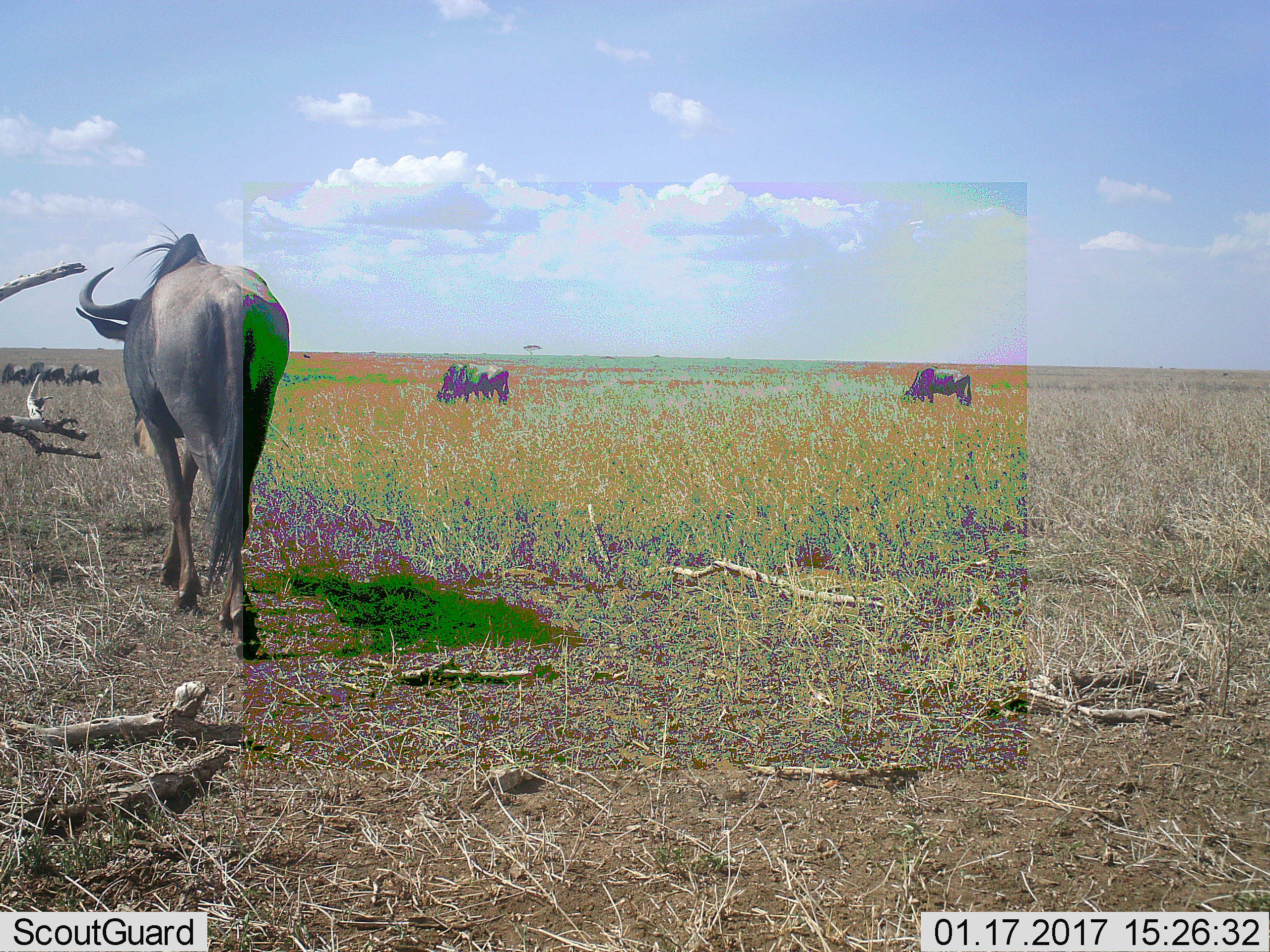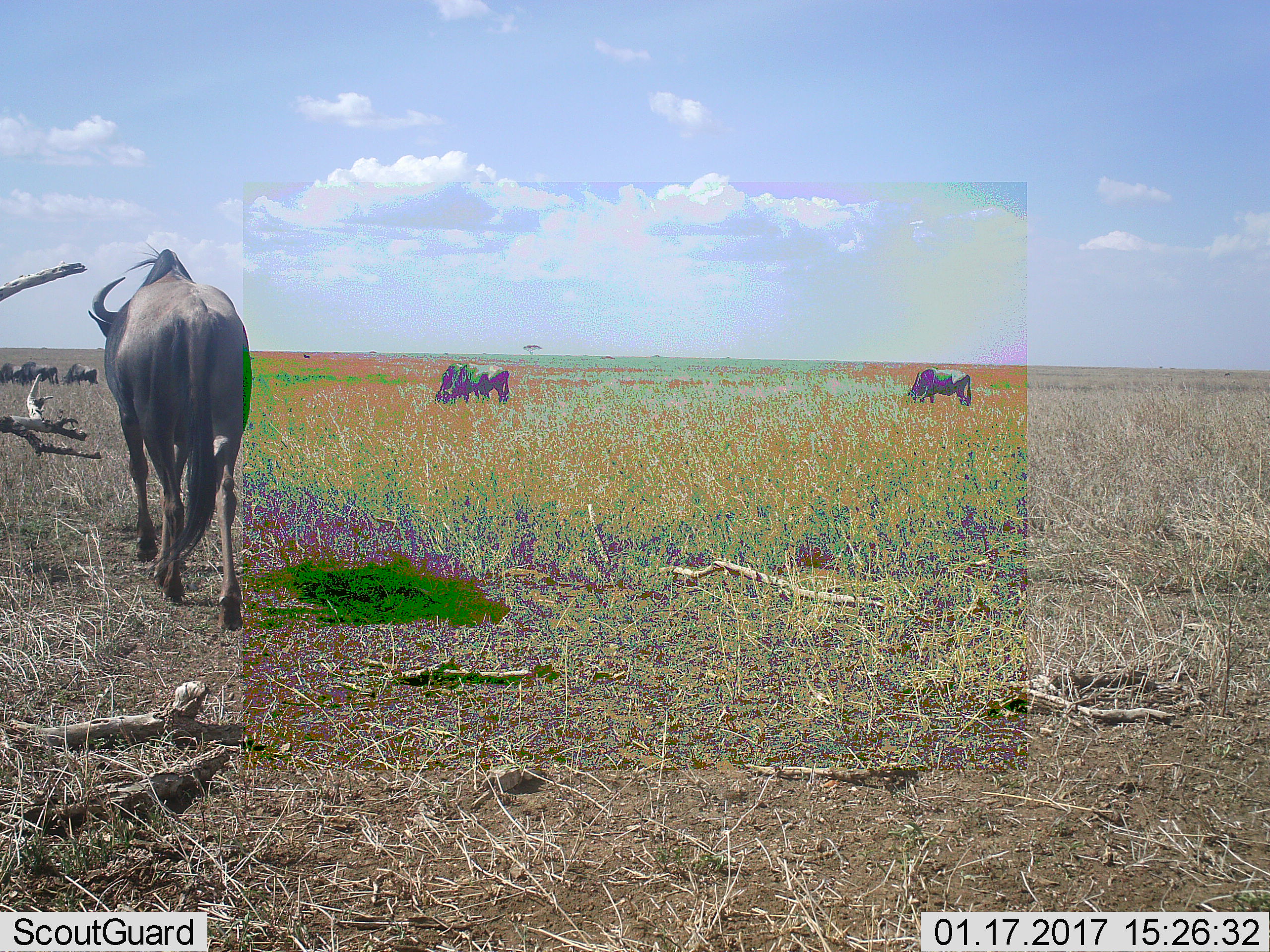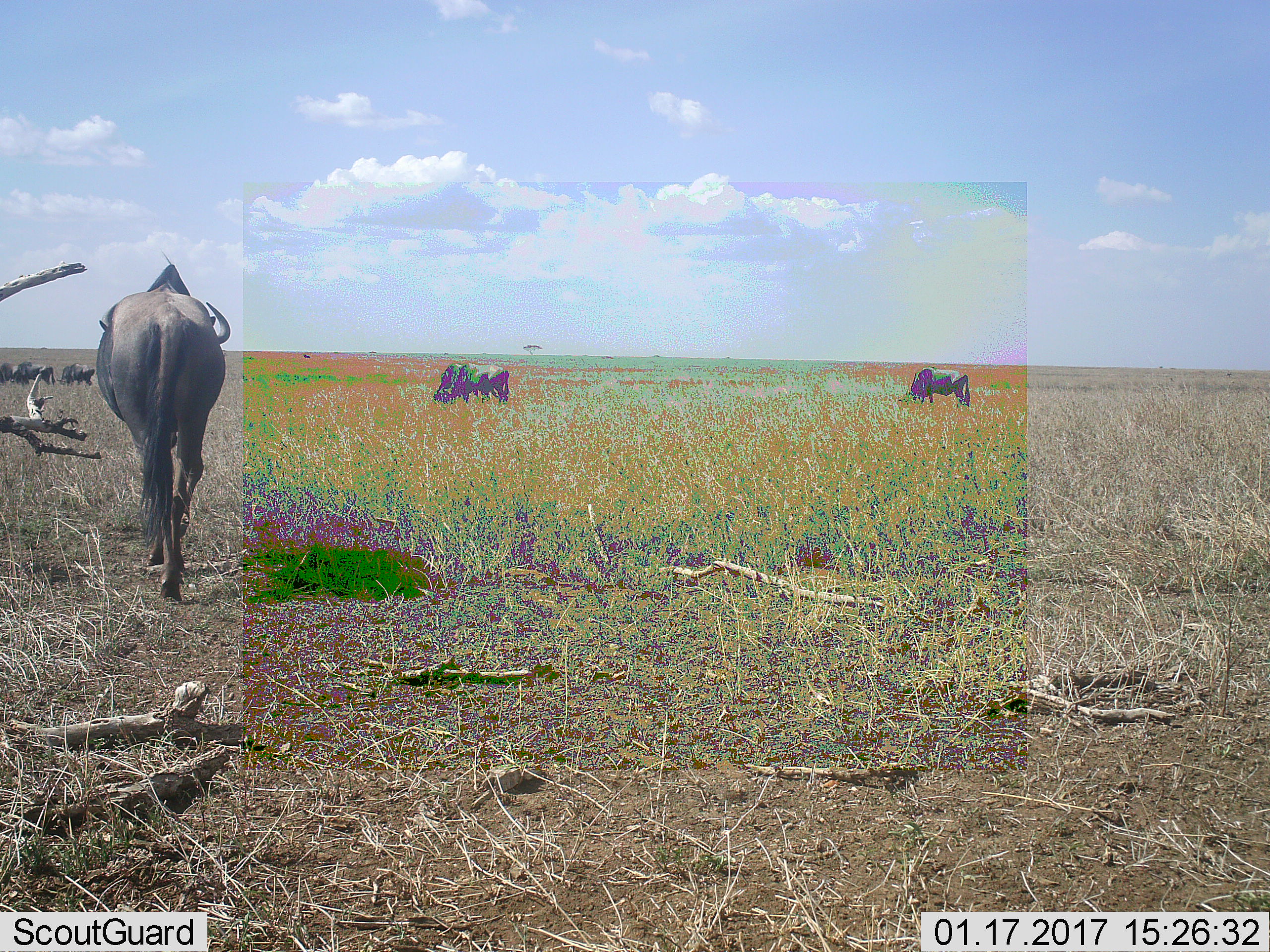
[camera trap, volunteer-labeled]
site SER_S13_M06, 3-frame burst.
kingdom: Animalia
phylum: Chordata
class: Mammalia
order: Artiodactyla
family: Bovidae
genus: Connochaetes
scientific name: Connochaetes taurinus taurinus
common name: blue wildebeest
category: wildebeestblue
Wildebeestblue (blue wildebeest) (Connochaetes taurinus taurinus), count 6. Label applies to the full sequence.